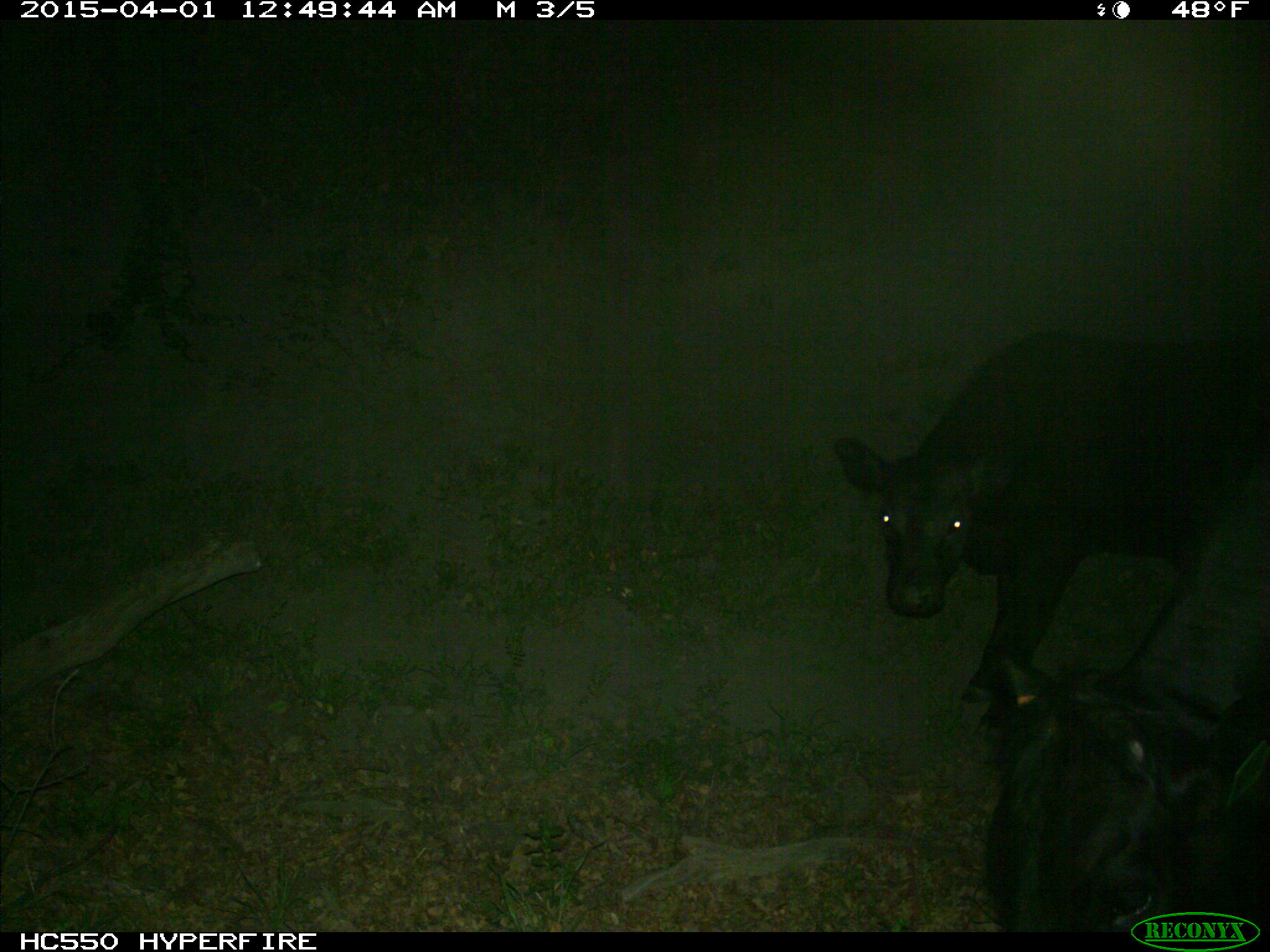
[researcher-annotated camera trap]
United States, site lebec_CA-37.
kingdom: Animalia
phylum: Chordata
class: Mammalia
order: Artiodactyla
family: Bovidae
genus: Bos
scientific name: Bos taurus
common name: domestic cow